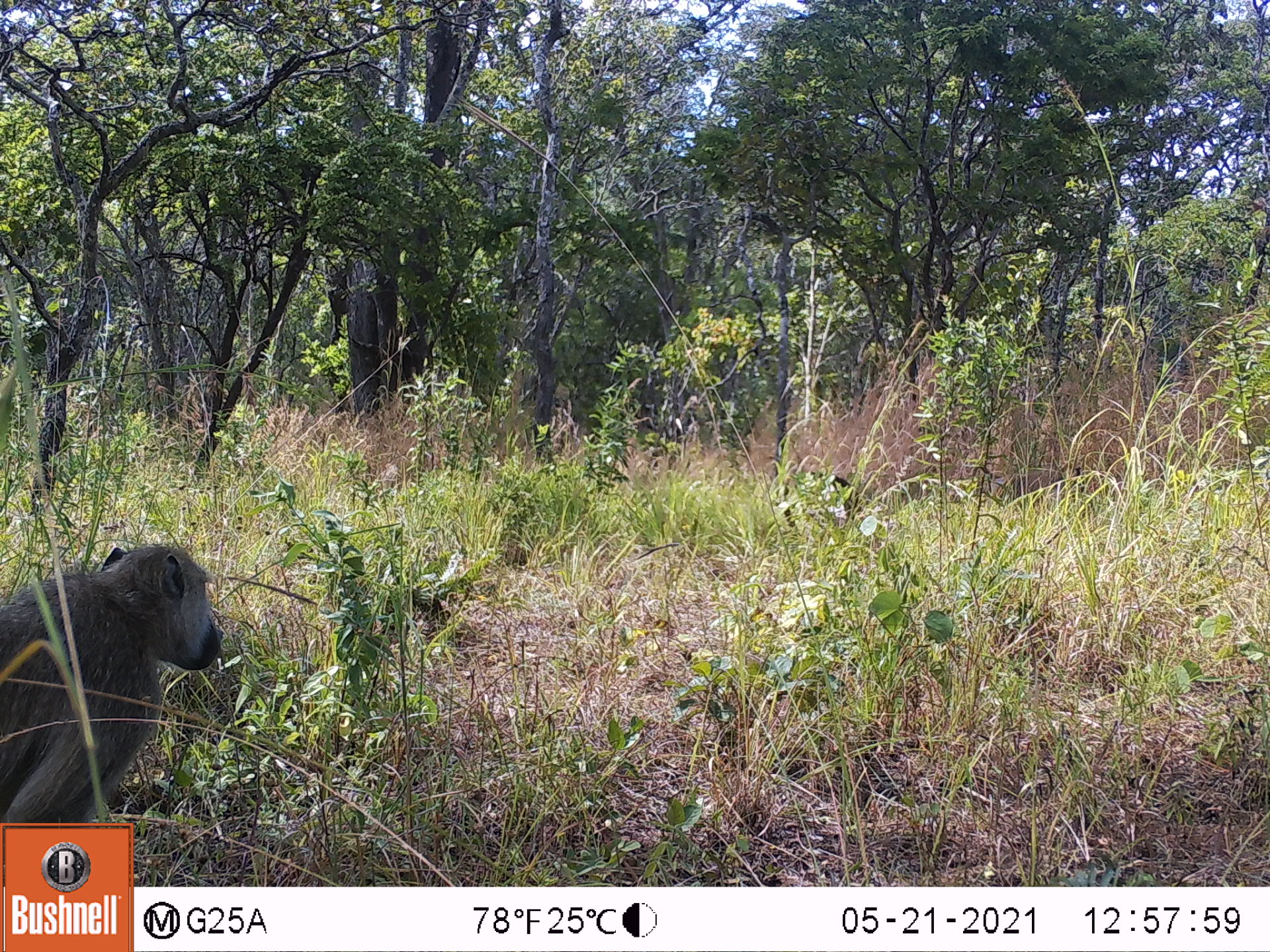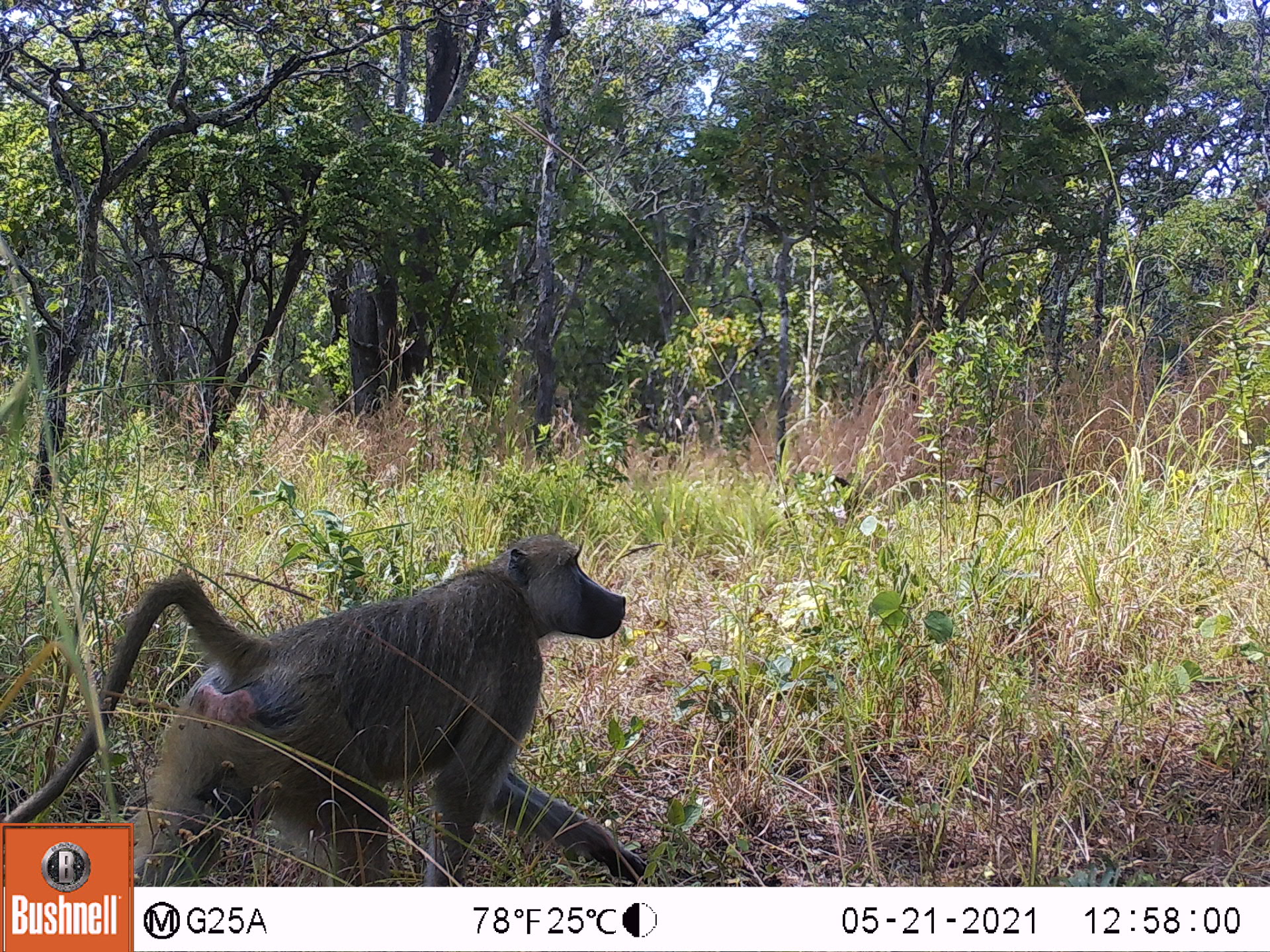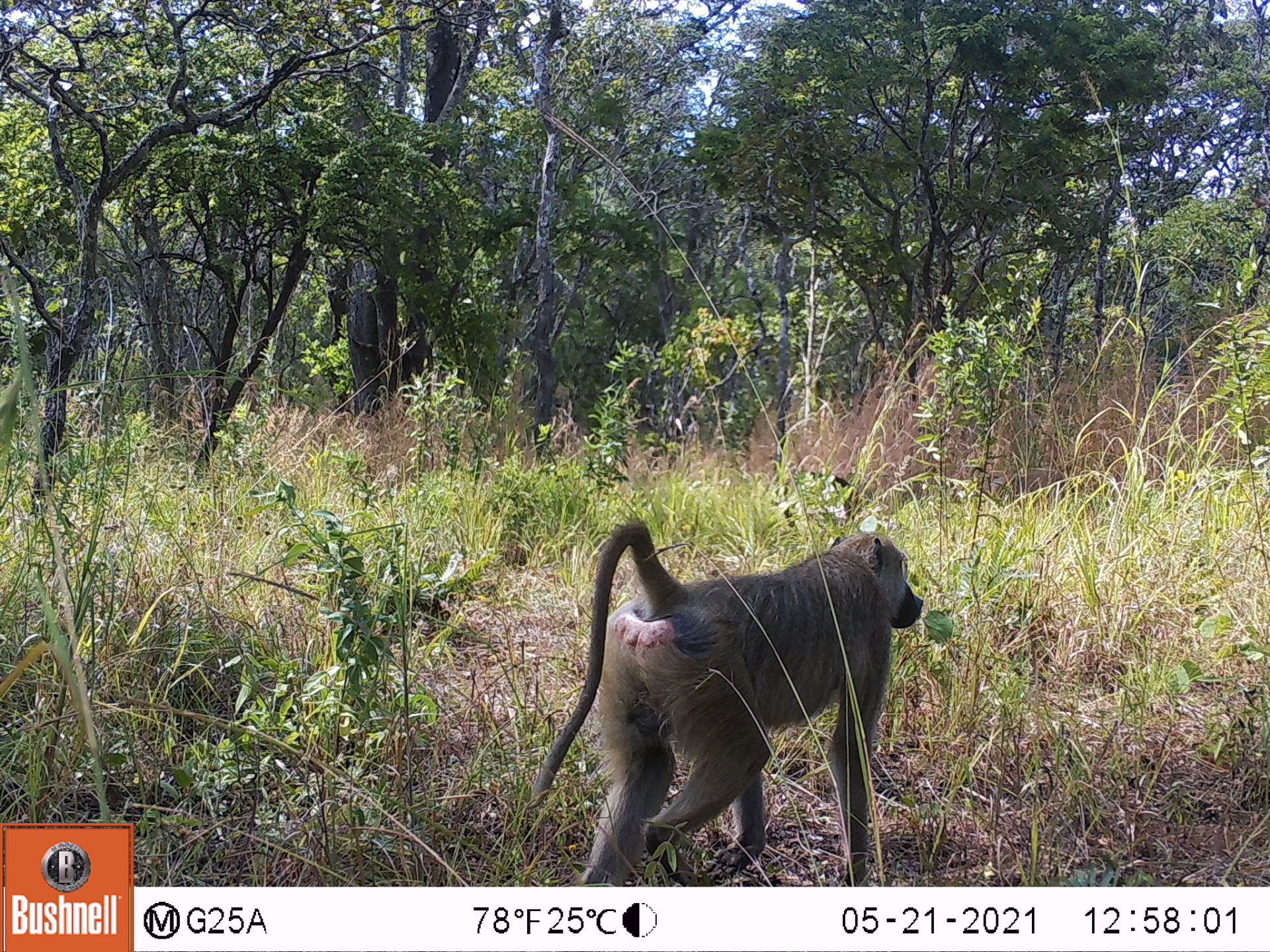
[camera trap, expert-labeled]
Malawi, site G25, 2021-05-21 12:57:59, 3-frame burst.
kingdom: Animalia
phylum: Chordata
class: Mammalia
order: Primates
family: Cercopithecidae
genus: Papio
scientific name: Papio cynocephalus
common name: yellow baboon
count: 1